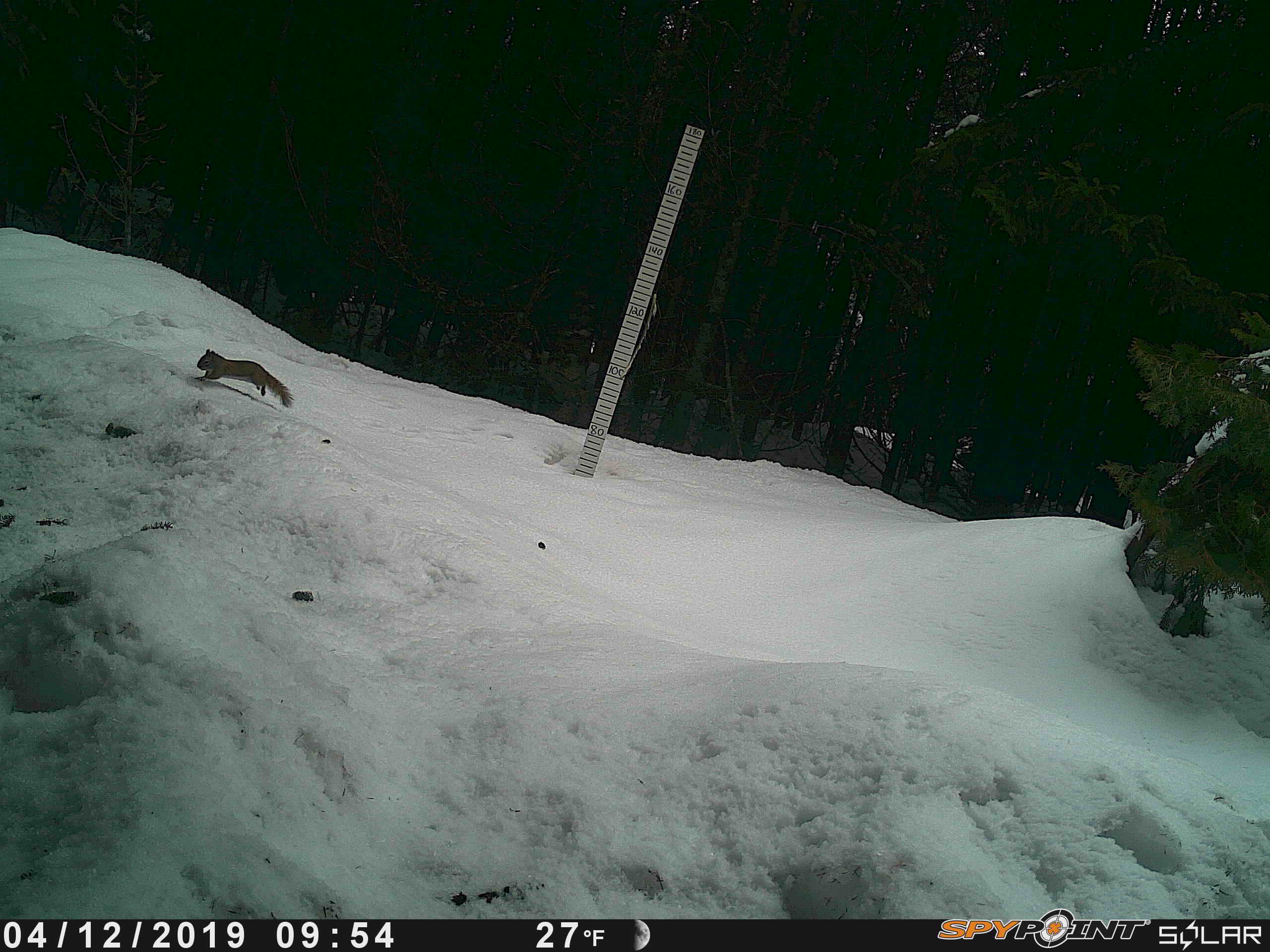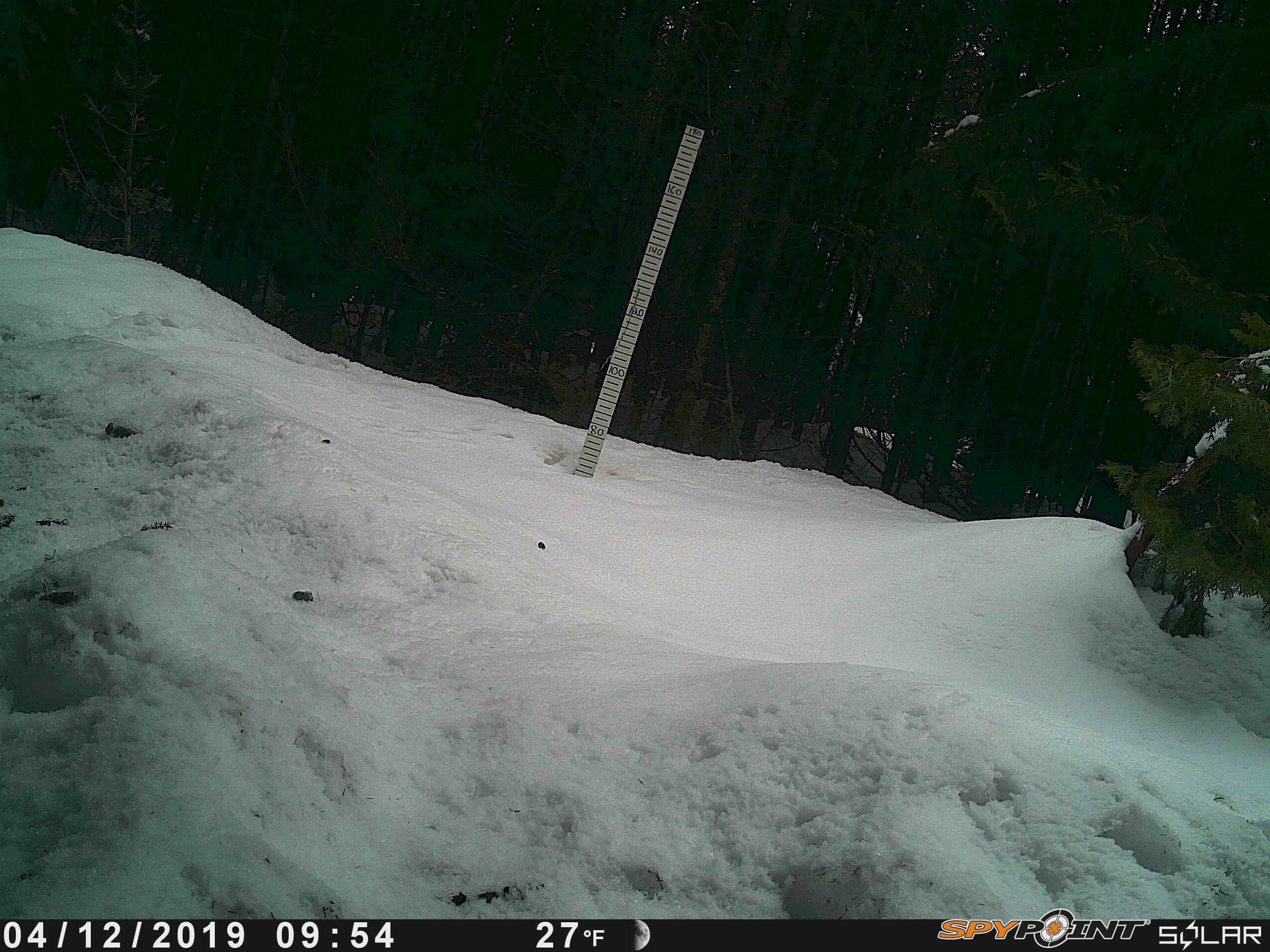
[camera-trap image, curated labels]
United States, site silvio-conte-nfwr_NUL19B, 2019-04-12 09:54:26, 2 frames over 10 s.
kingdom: Animalia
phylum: Chordata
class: Mammalia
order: Rodentia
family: Sciuridae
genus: Tamiasciurus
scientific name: Tamiasciurus hudsonicus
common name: red squirrel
Red squirrel (Tamiasciurus hudsonicus).